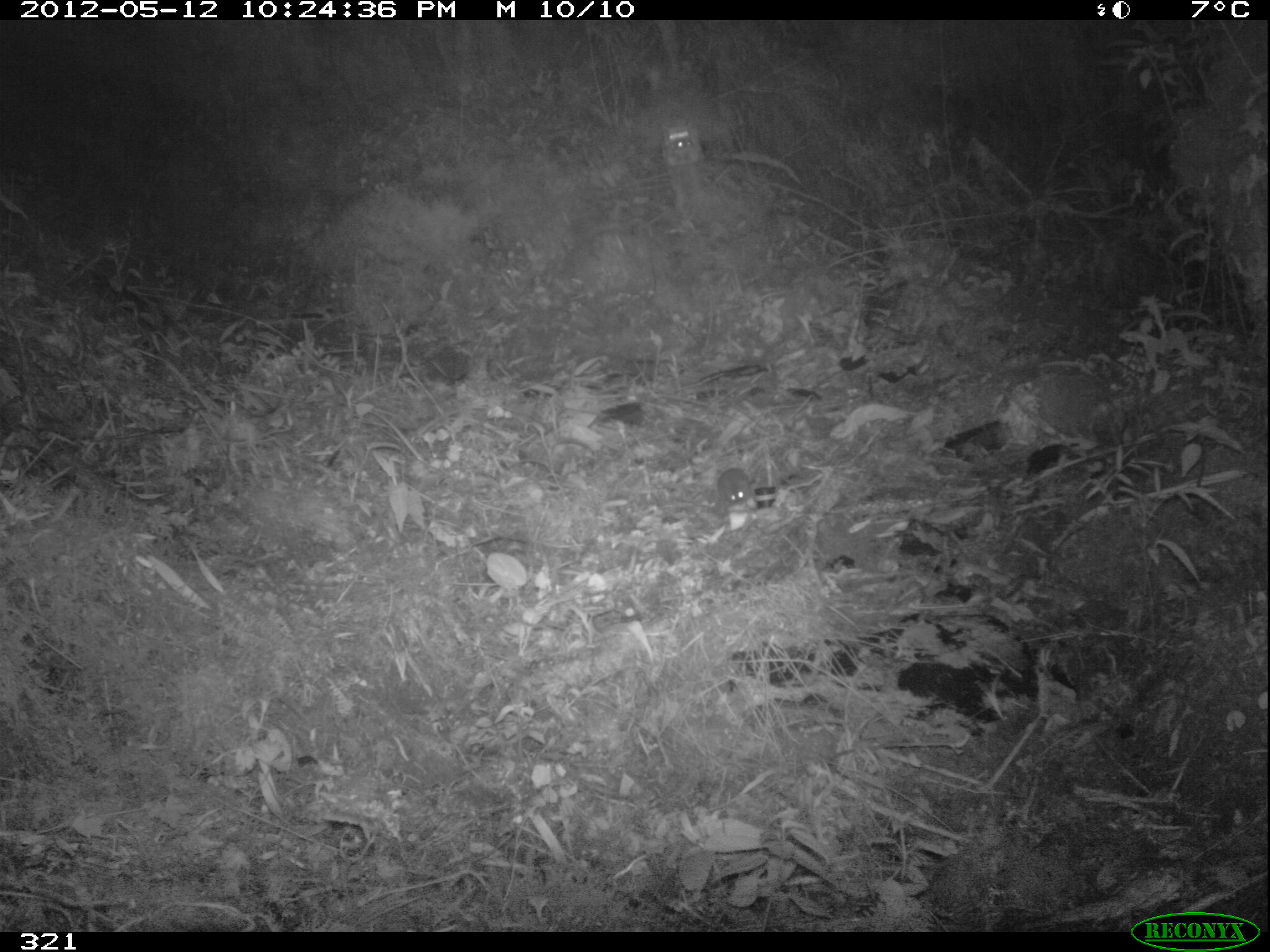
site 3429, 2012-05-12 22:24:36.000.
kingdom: Animalia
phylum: Chordata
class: Mammalia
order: Rodentia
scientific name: Rodentia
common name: rodents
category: unknown rodent